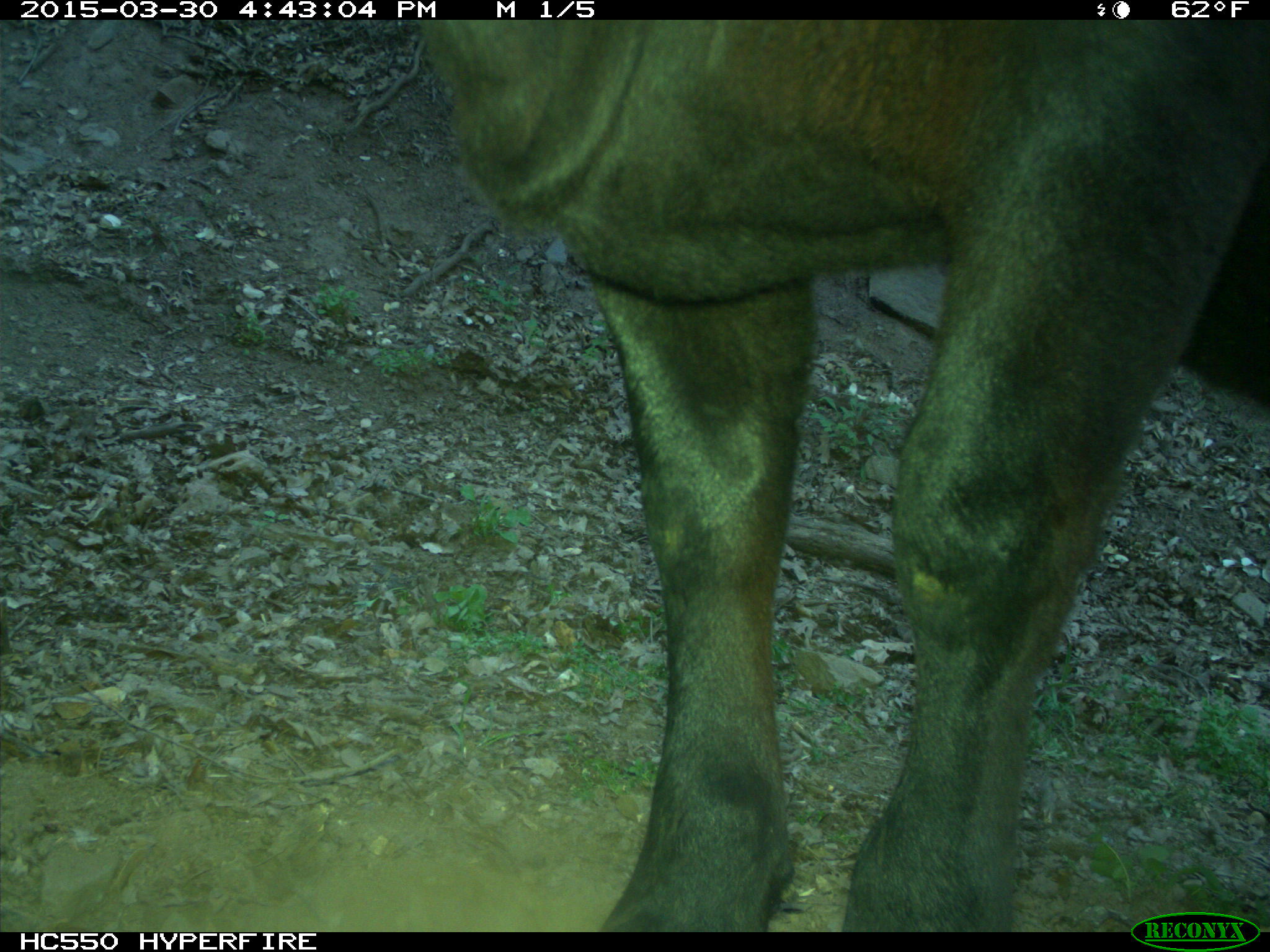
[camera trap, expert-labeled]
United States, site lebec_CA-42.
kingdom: Animalia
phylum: Chordata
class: Mammalia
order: Artiodactyla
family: Bovidae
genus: Bos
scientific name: Bos taurus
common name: domestic cow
Bos taurus (domestic cow).